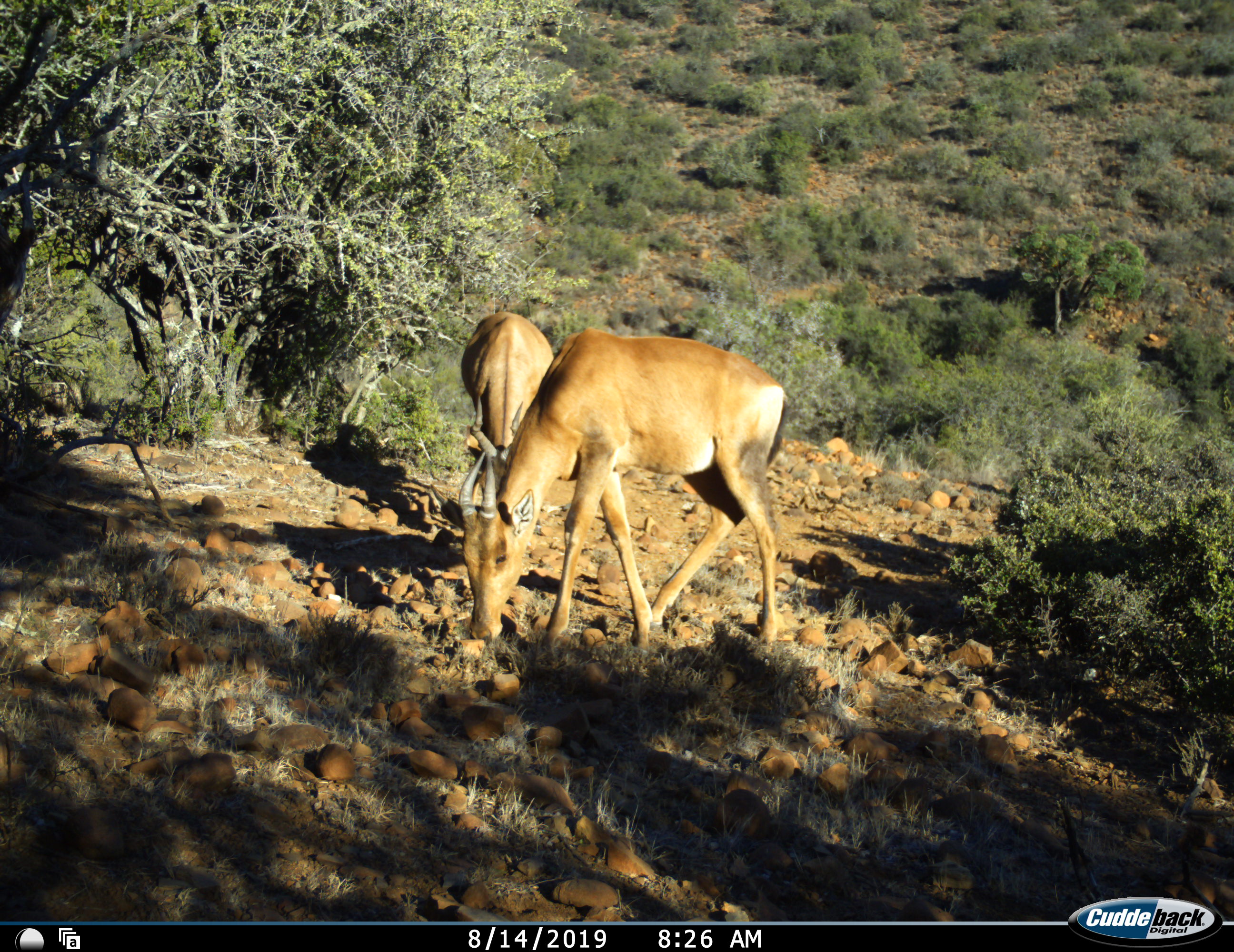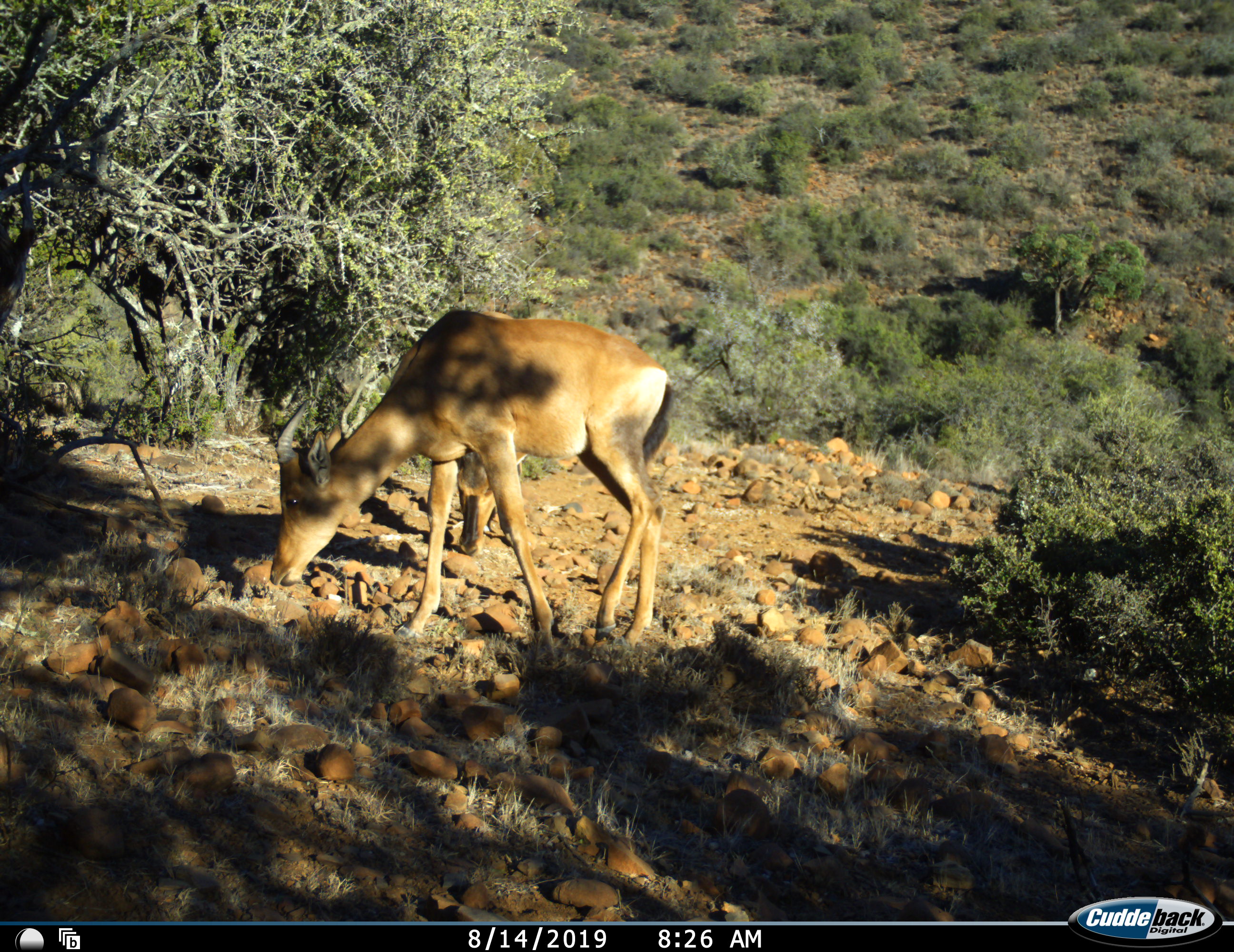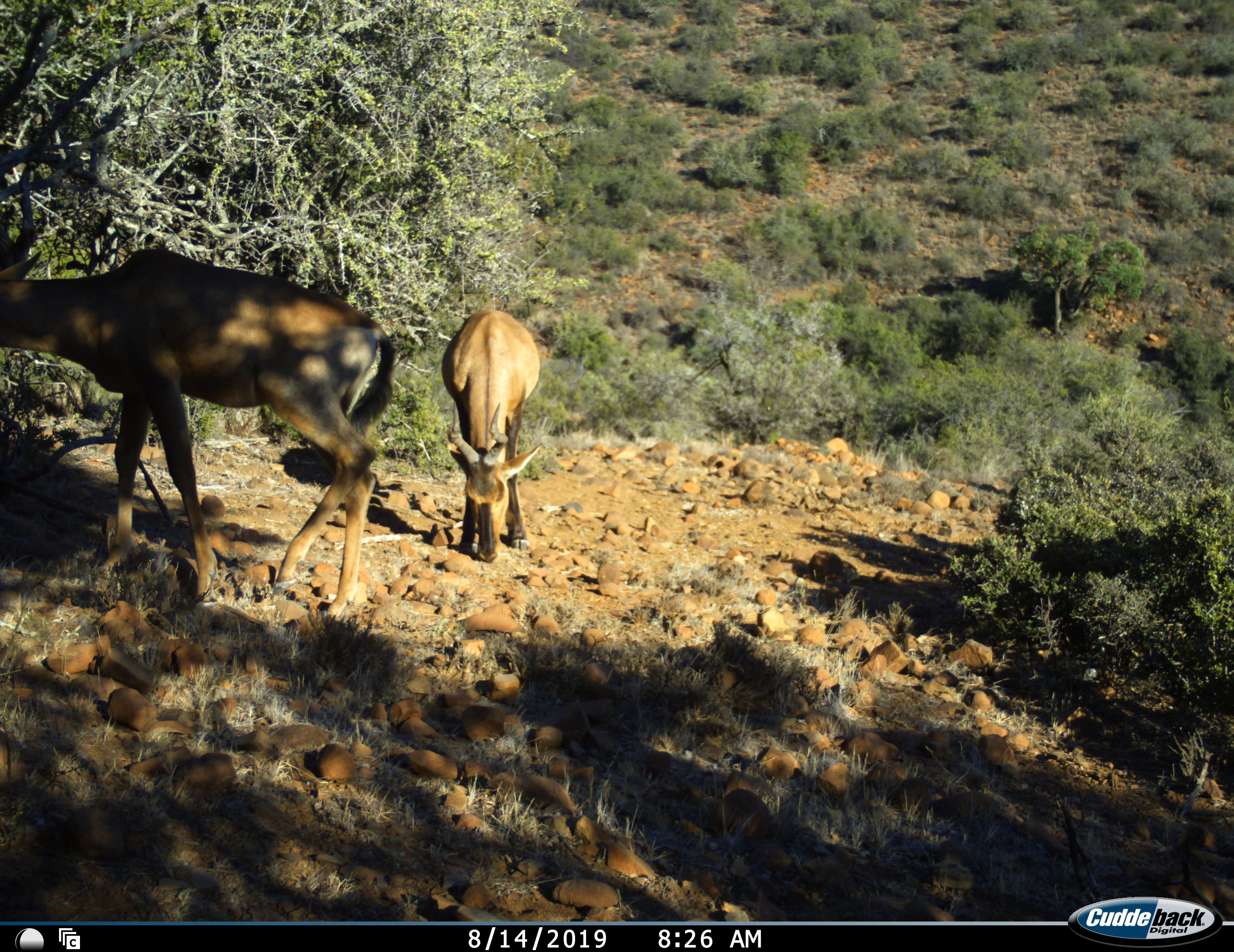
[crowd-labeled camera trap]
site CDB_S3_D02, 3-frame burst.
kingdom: Animalia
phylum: Chordata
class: Mammalia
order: Artiodactyla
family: Bovidae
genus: Alcelaphus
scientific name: Alcelaphus buselaphus caama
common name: red hartebeest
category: hartebeestred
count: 2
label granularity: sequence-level